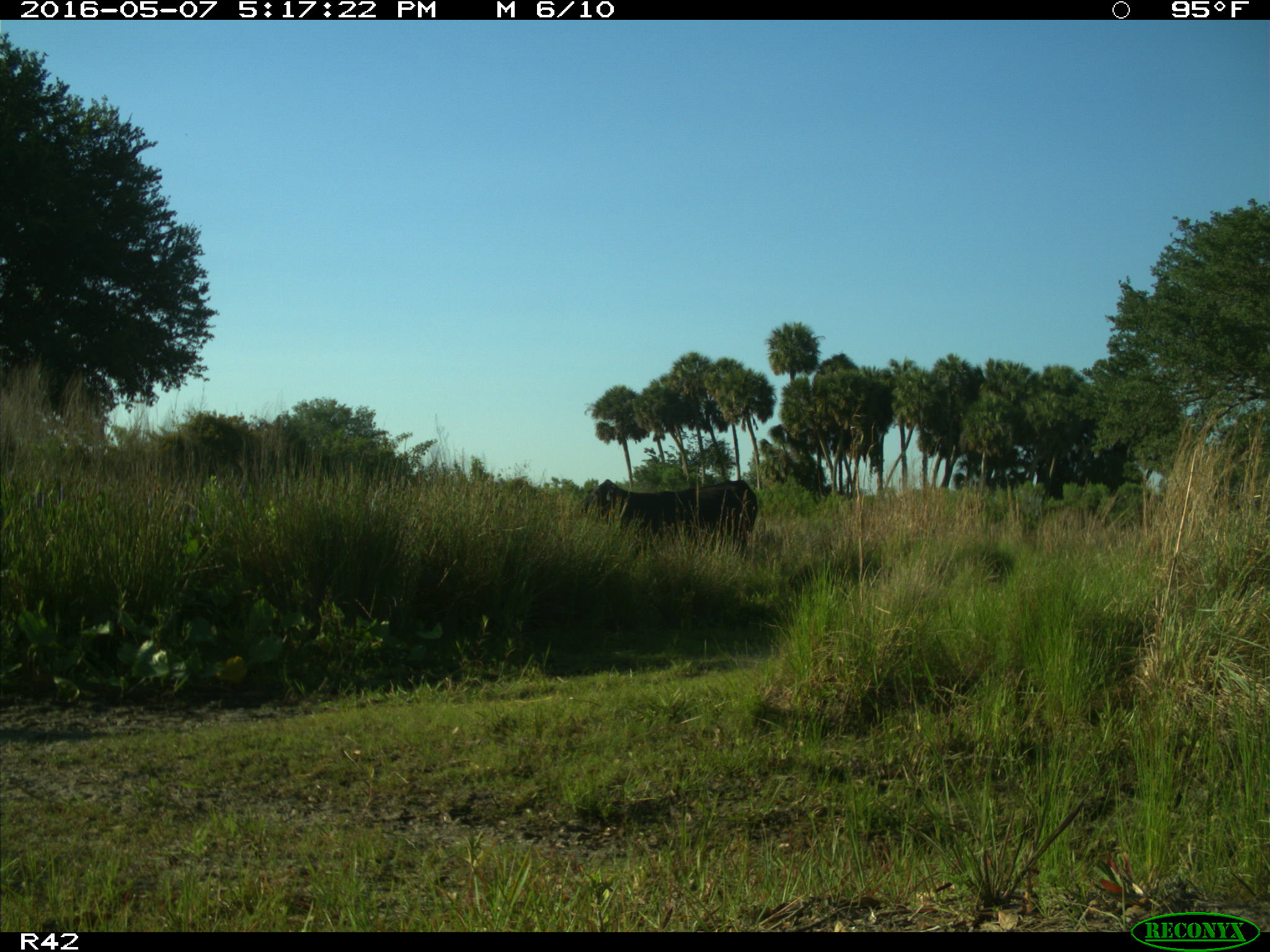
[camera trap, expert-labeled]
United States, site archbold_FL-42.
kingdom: Animalia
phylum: Chordata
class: Mammalia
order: Artiodactyla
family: Bovidae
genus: Bos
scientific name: Bos taurus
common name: domestic cow